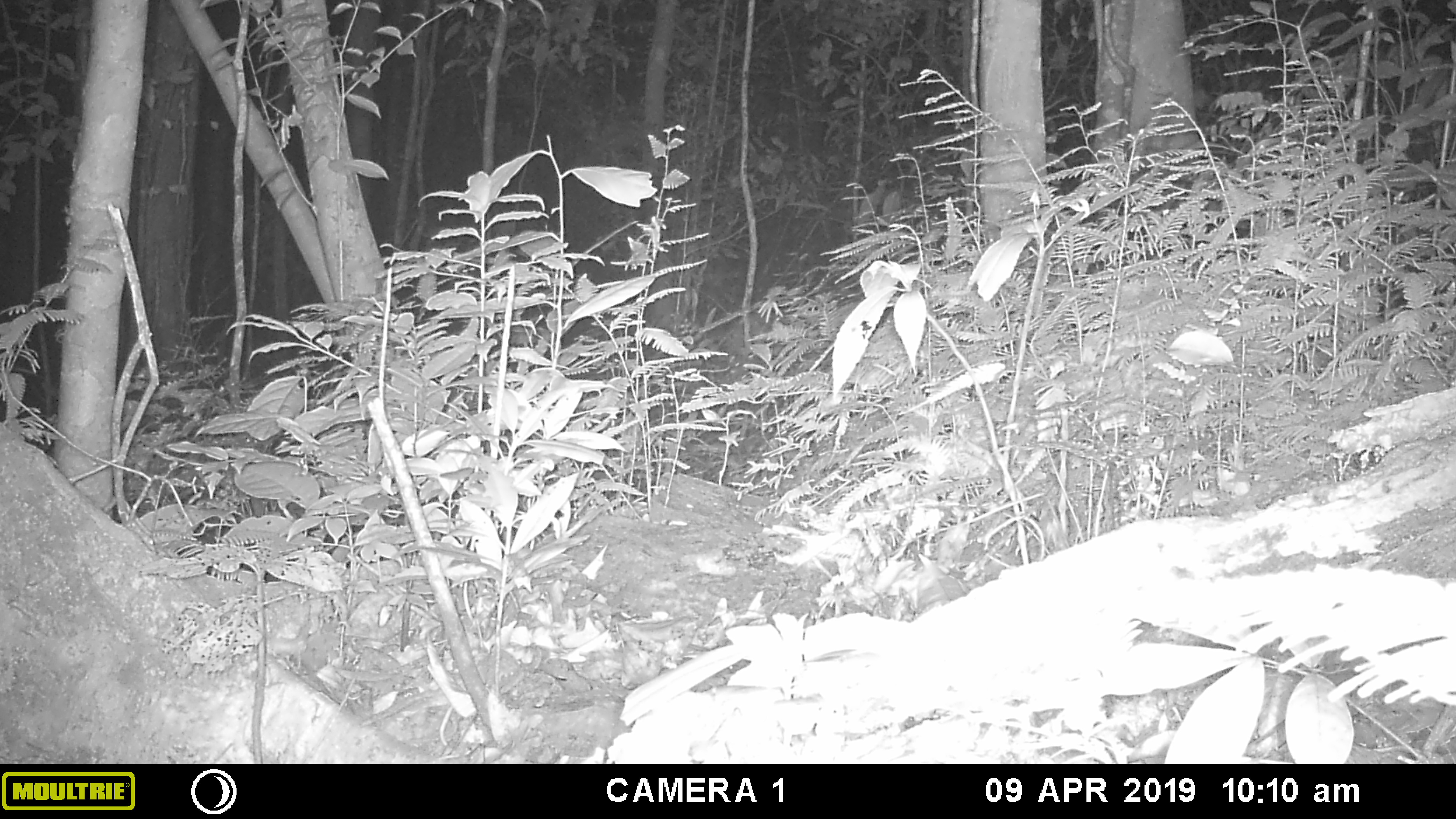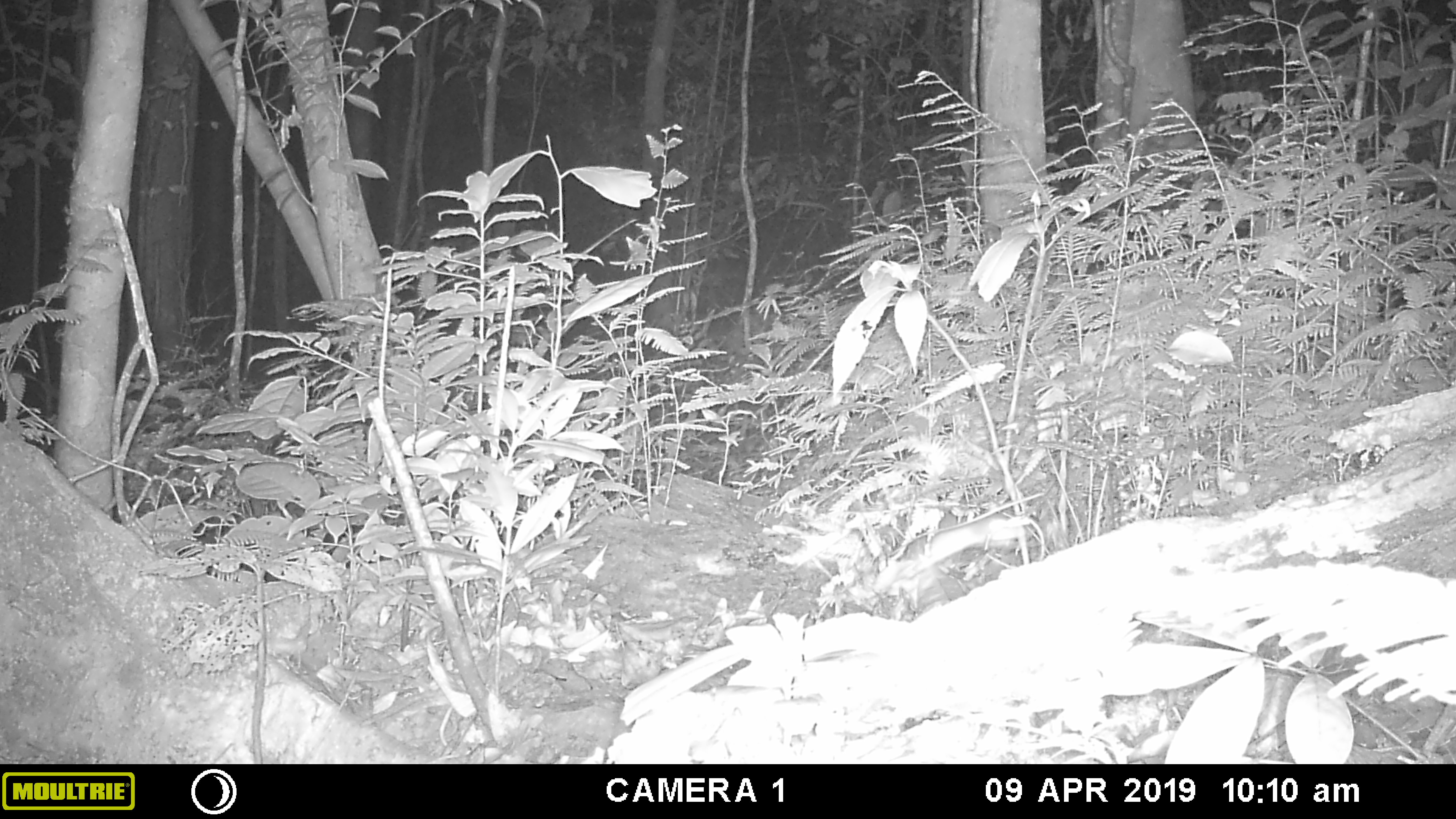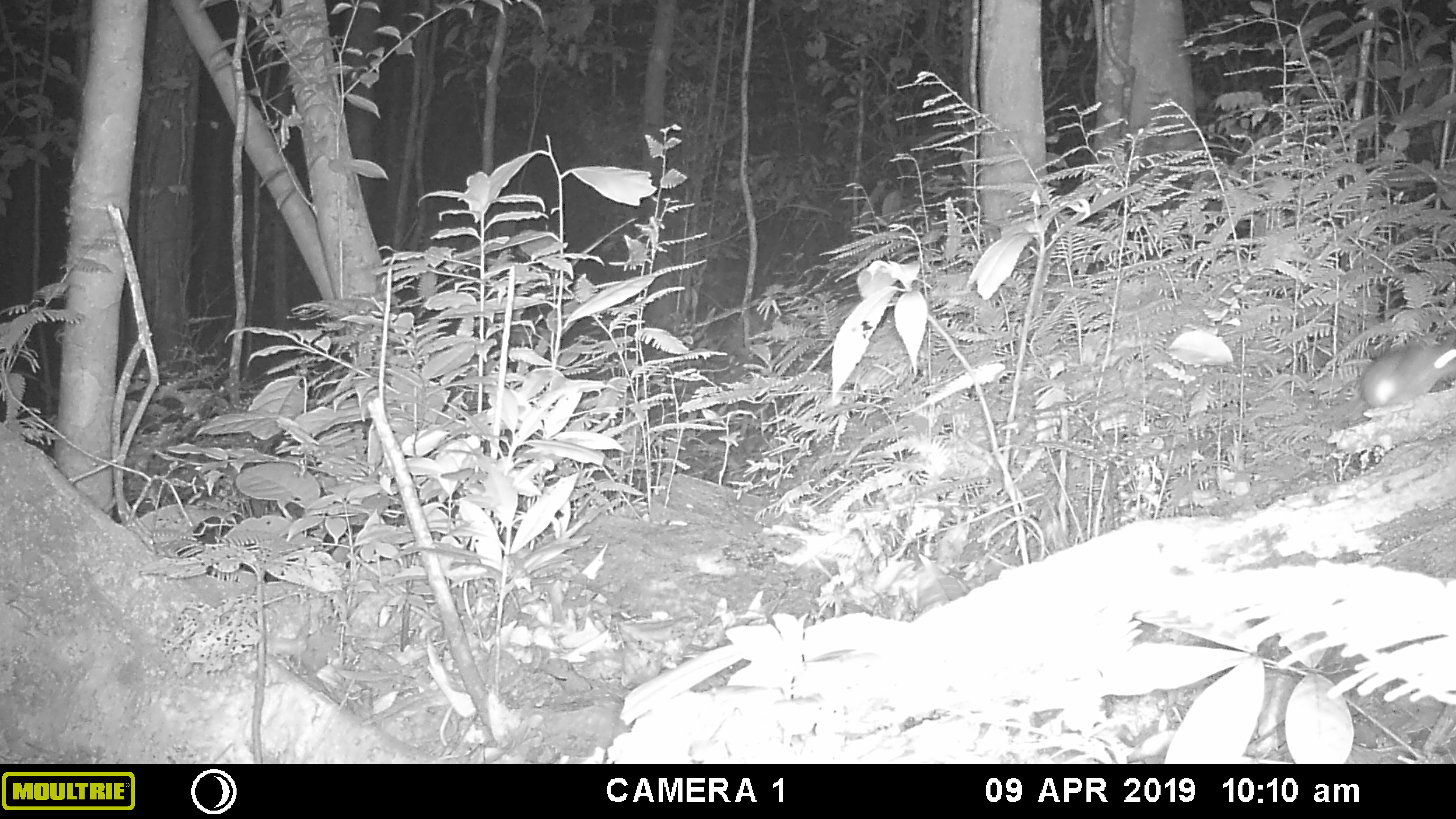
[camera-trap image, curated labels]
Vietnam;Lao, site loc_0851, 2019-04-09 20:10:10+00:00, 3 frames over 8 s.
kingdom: Animalia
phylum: Chordata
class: Mammalia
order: Rodentia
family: Muridae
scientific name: Muridae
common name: old-world mice and rats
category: unidentified murid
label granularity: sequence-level